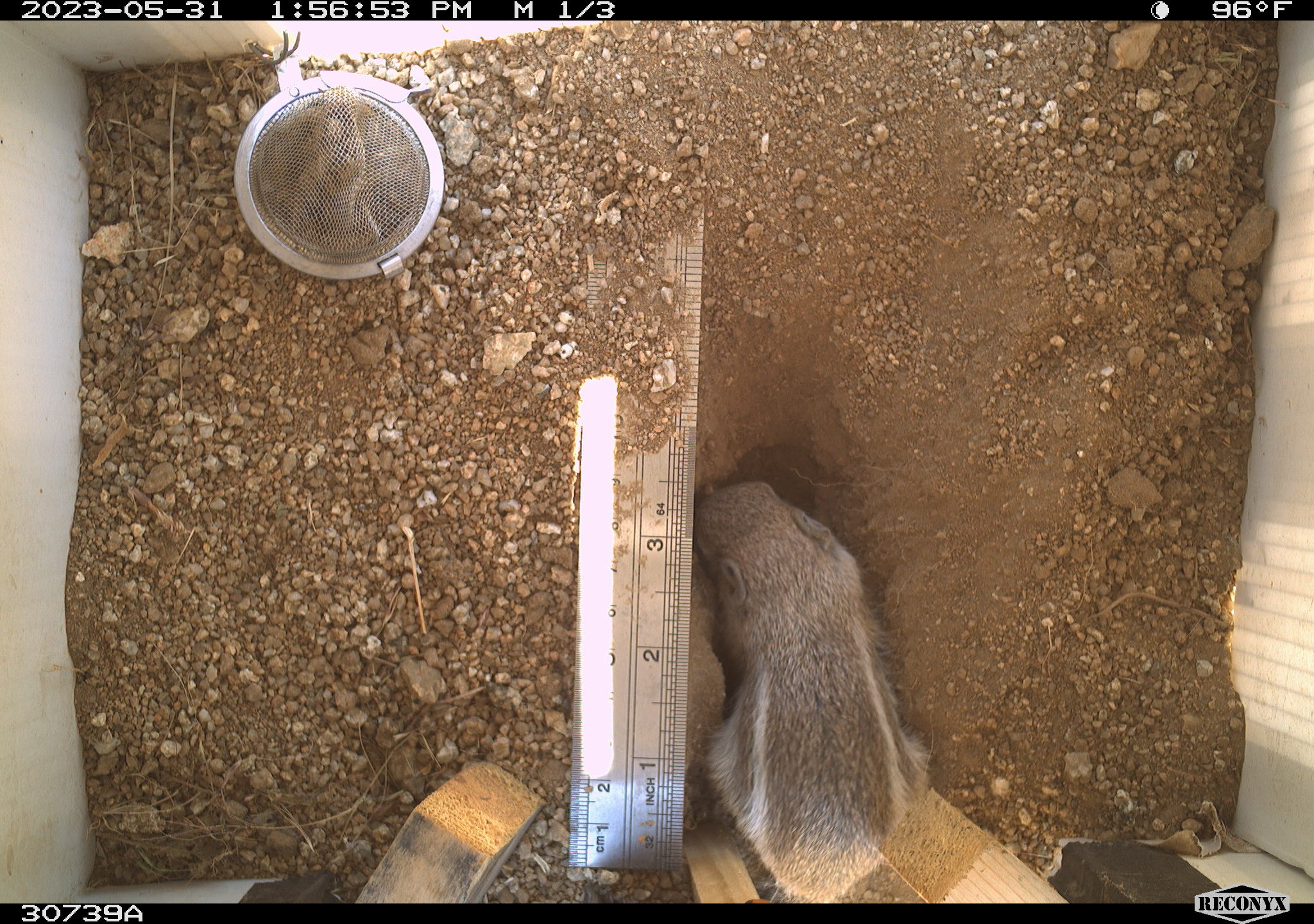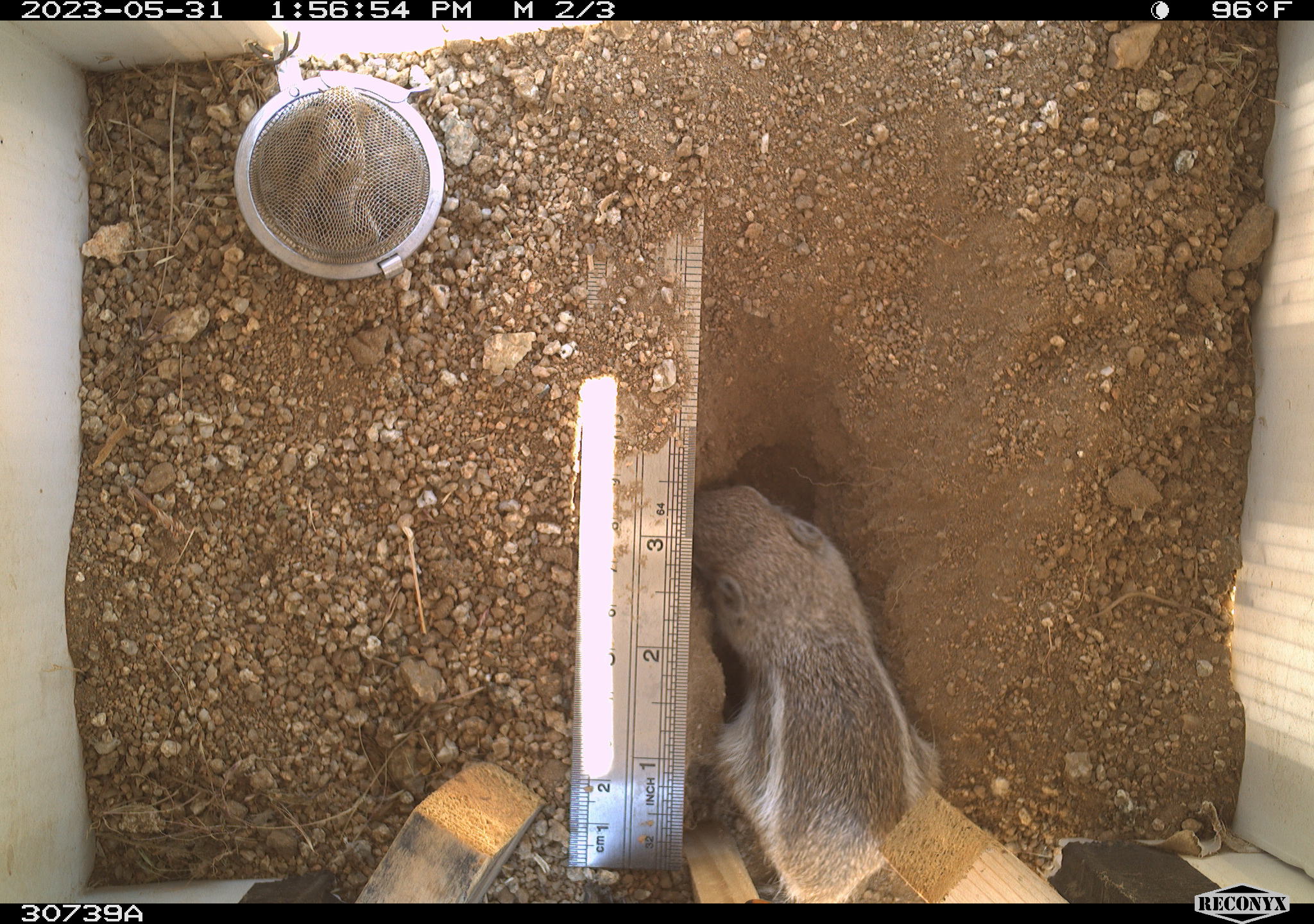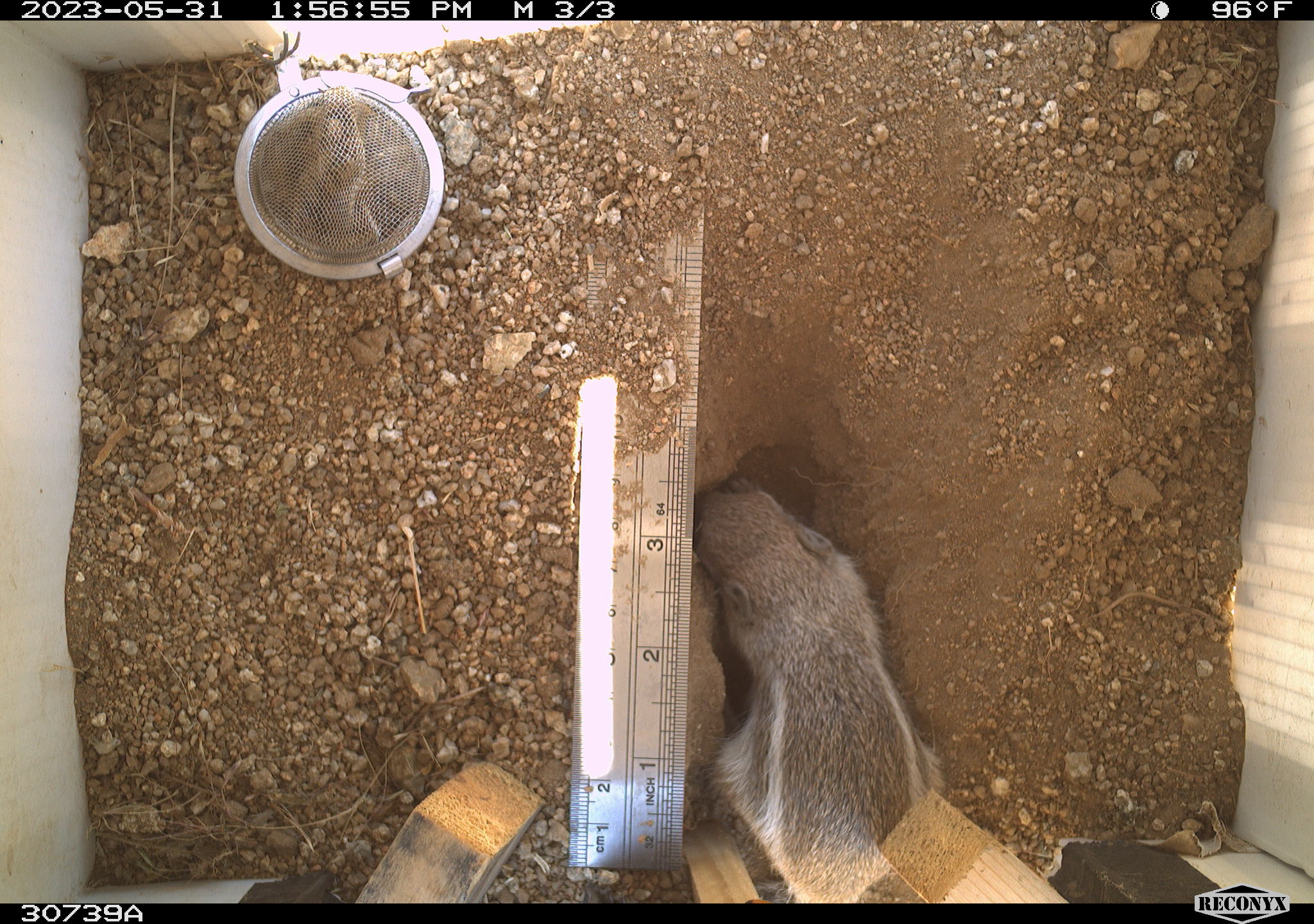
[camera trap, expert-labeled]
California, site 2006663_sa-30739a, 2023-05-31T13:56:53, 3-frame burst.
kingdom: Animalia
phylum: Chordata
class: Mammalia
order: Rodentia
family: Sciuridae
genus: Ammospermophilus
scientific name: Ammospermophilus leucurus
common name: white-tailed antelope squirrel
White-tailed antelope squirrel (Ammospermophilus leucurus).